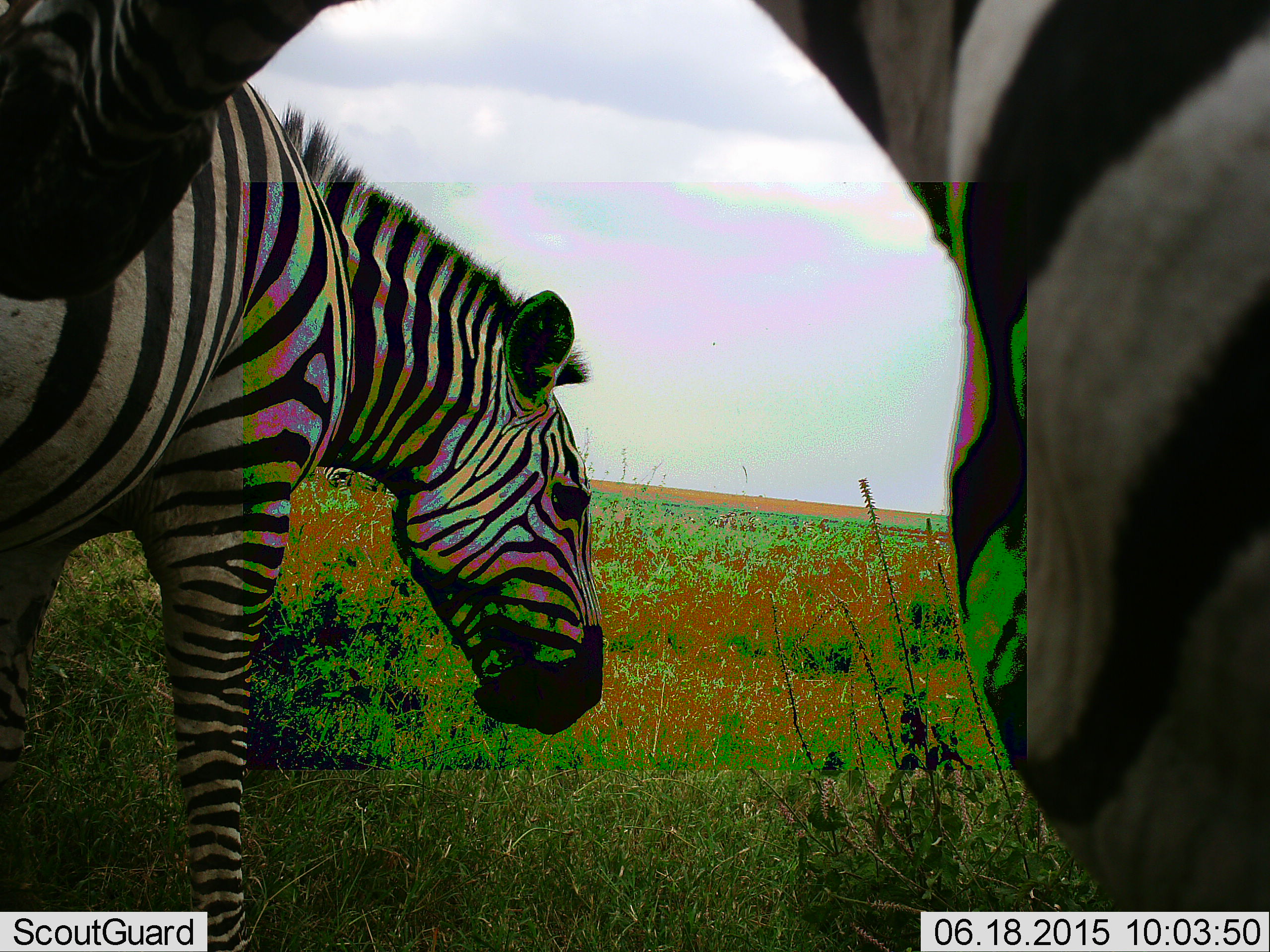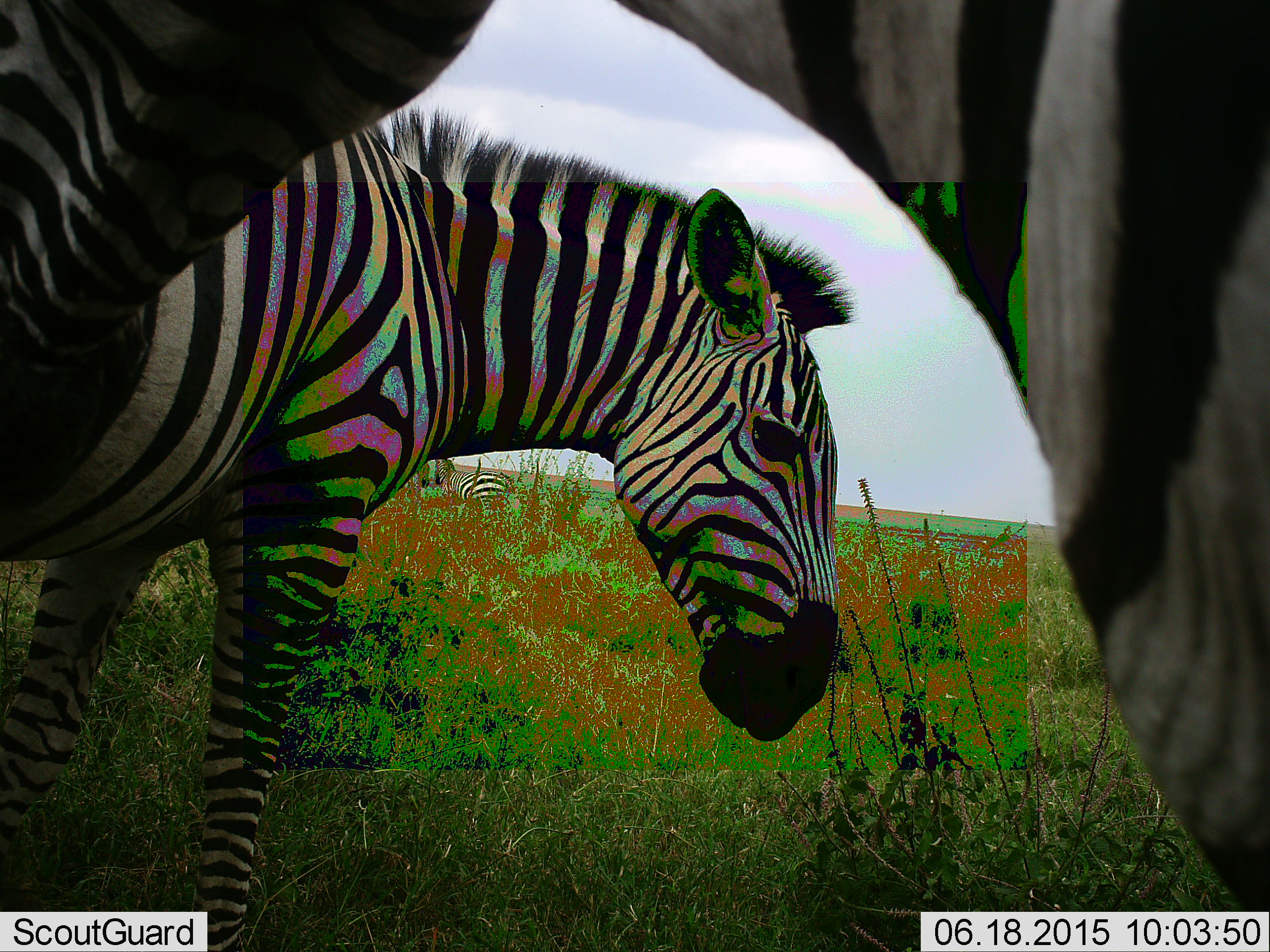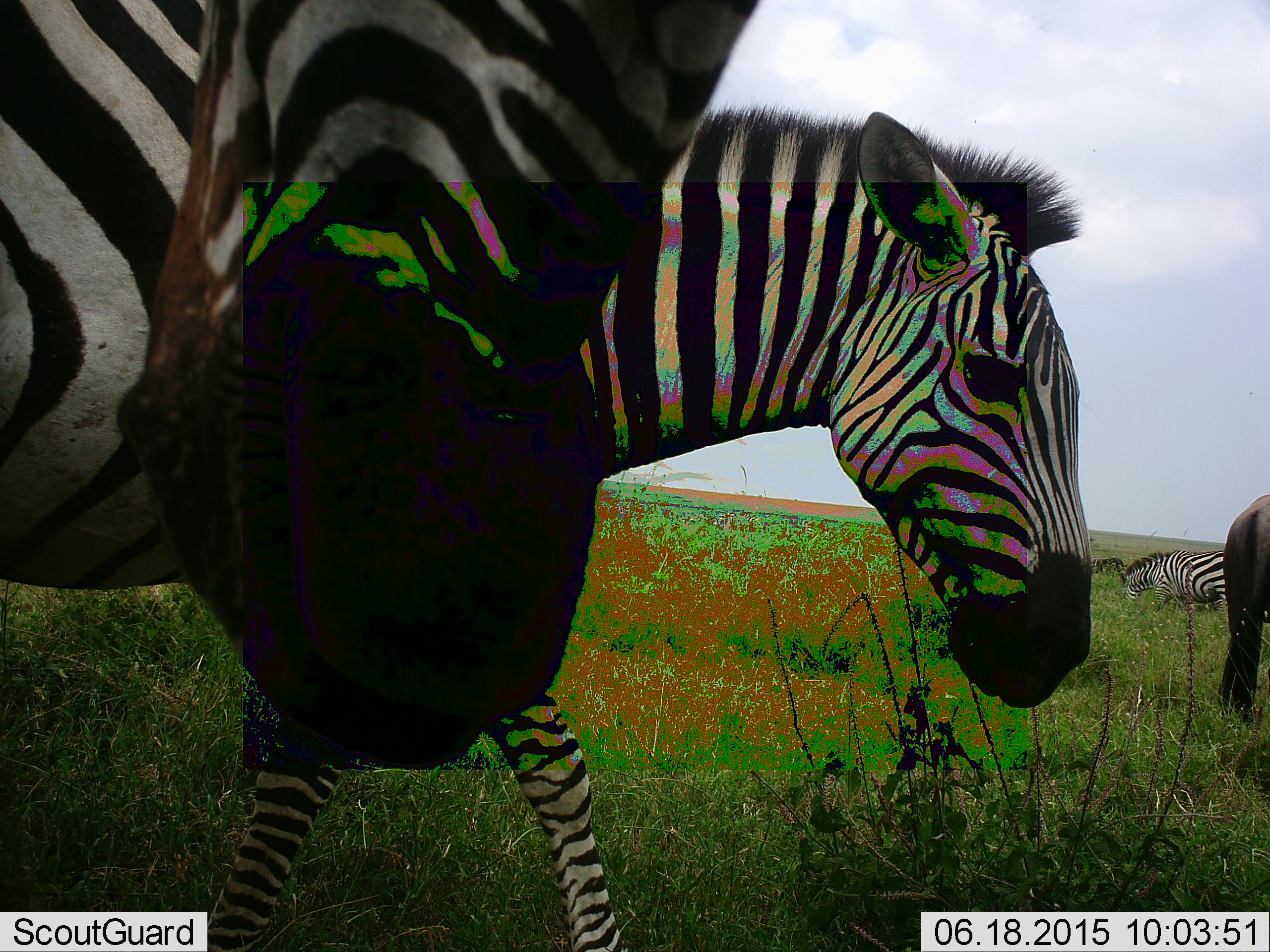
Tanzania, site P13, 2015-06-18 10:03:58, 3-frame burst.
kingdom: Animalia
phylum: Chordata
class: Mammalia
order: Perissodactyla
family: Equidae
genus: Equus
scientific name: Equus quagga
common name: plains zebra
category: zebra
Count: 3.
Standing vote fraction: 85%.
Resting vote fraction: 8%.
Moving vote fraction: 23%.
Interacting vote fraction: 0%.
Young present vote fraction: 0%.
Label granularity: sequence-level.